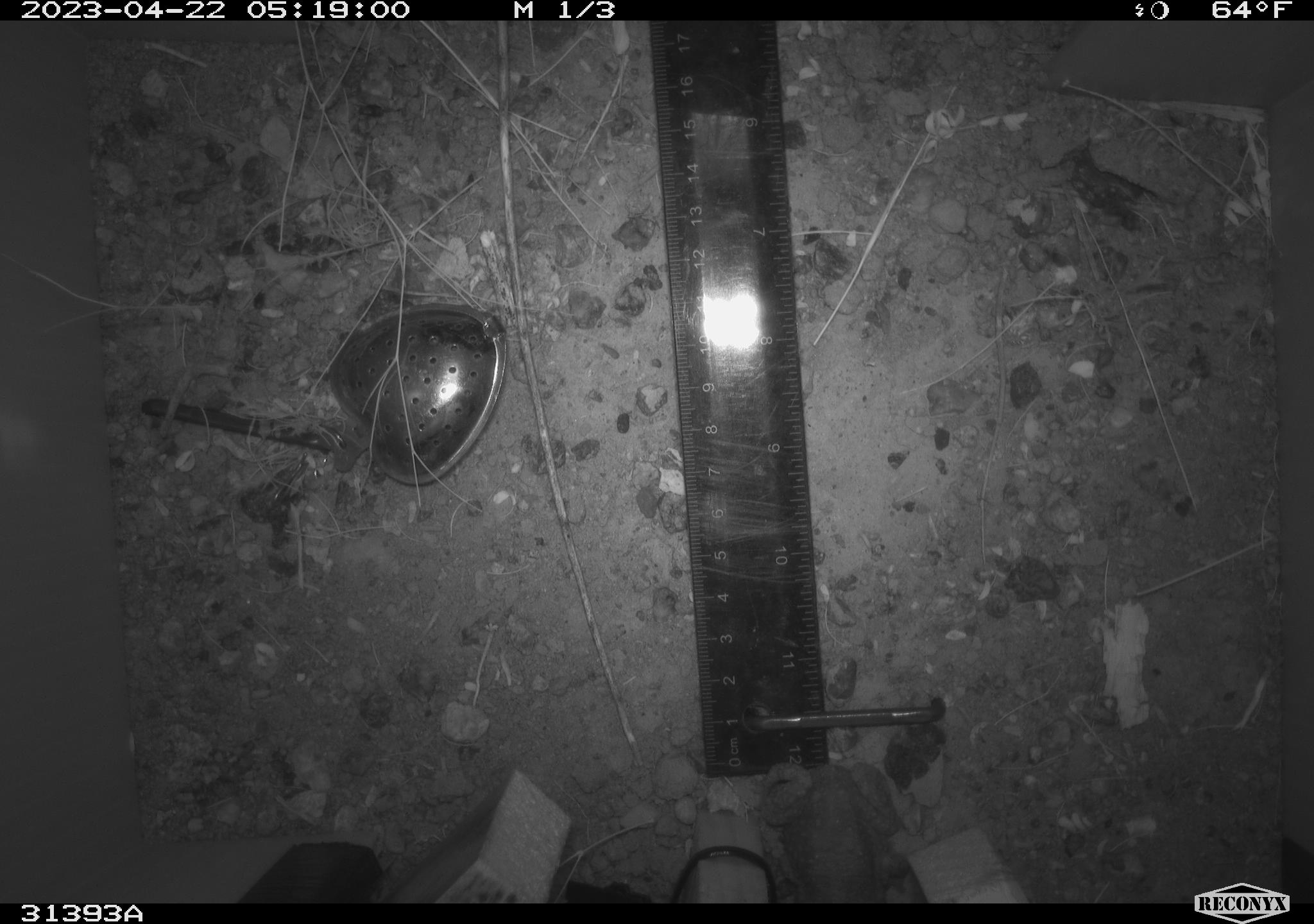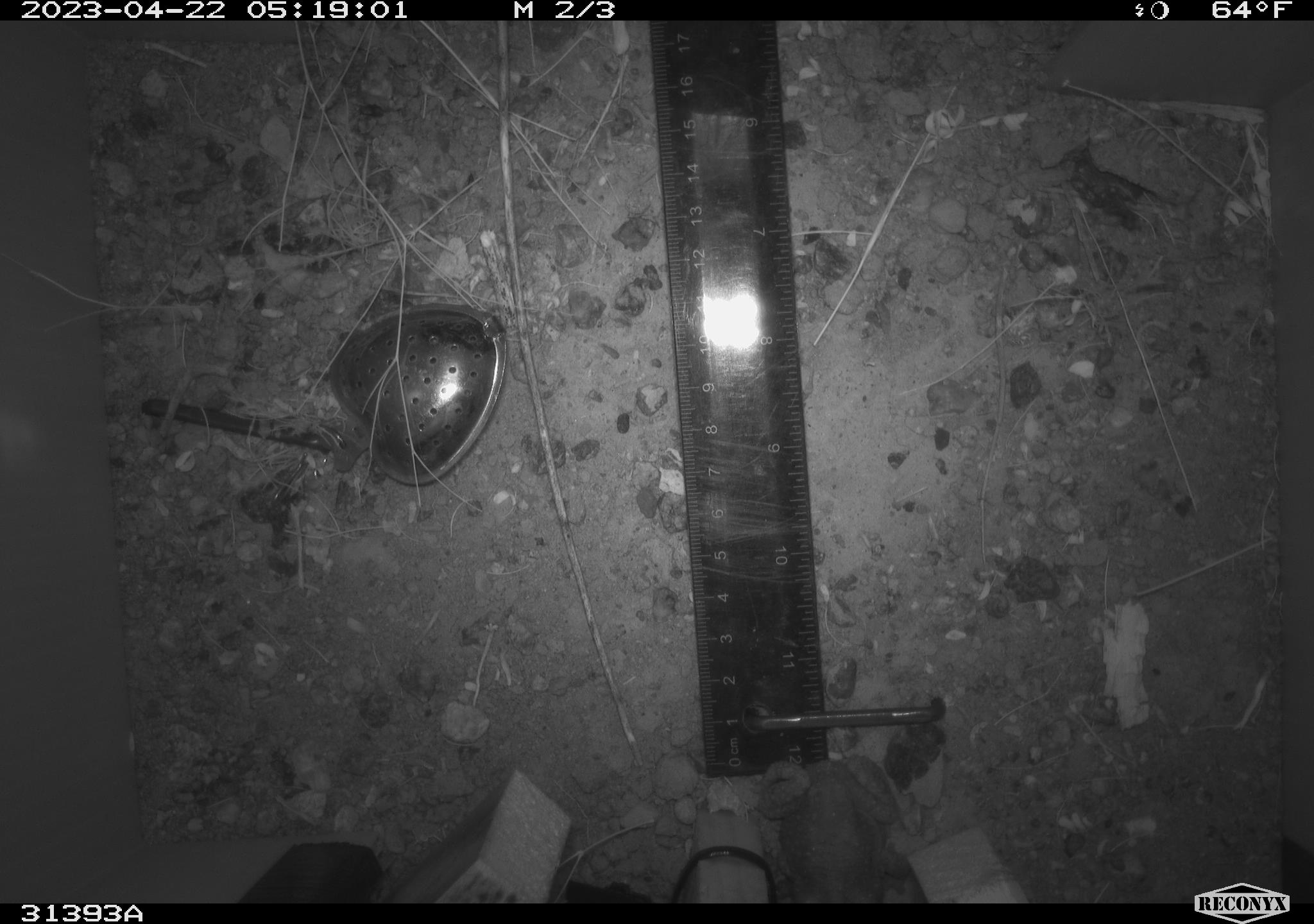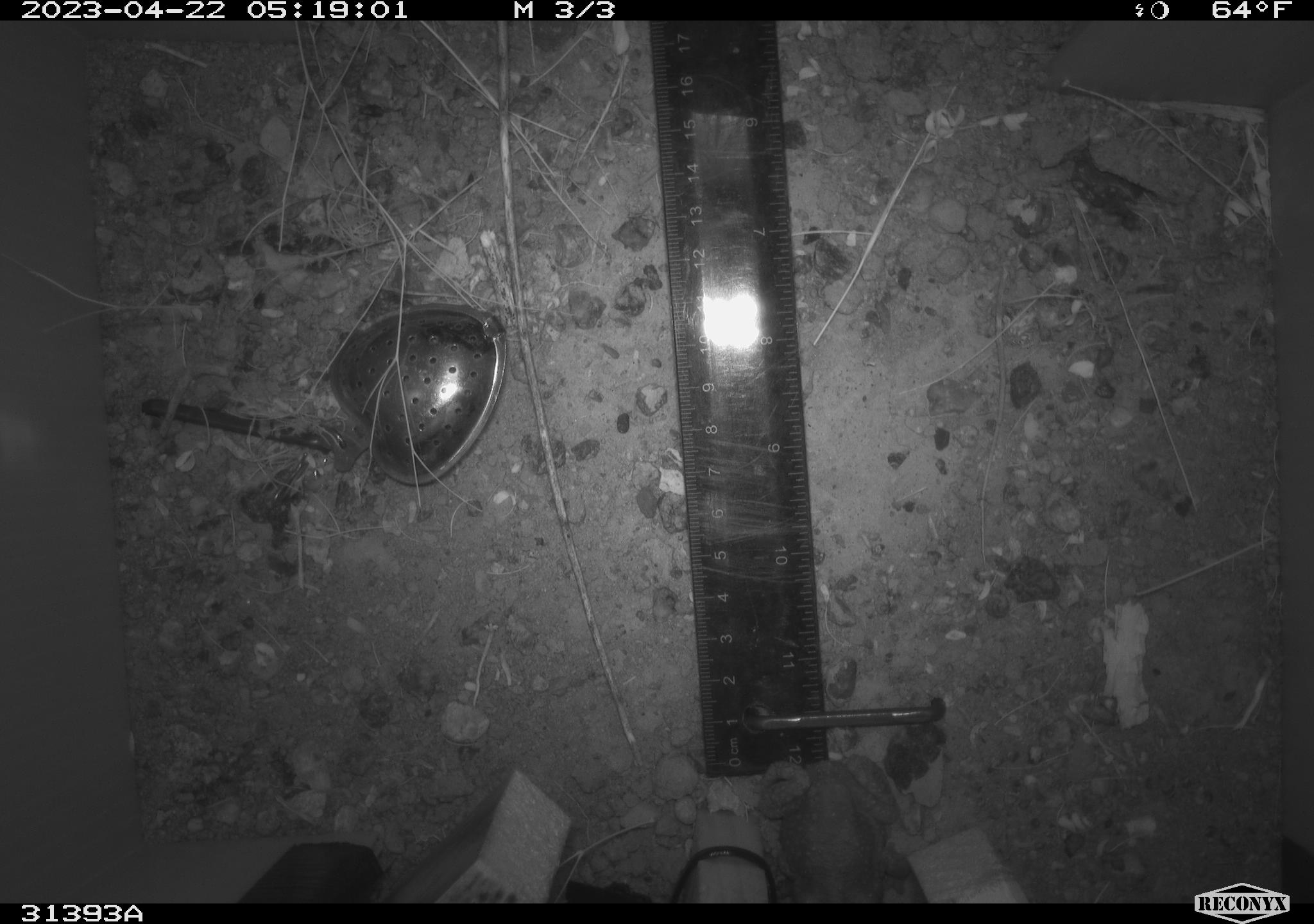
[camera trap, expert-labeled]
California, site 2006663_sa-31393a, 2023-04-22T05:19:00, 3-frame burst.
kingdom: Animalia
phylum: Chordata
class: Amphibia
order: Anura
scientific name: Anura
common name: frogs